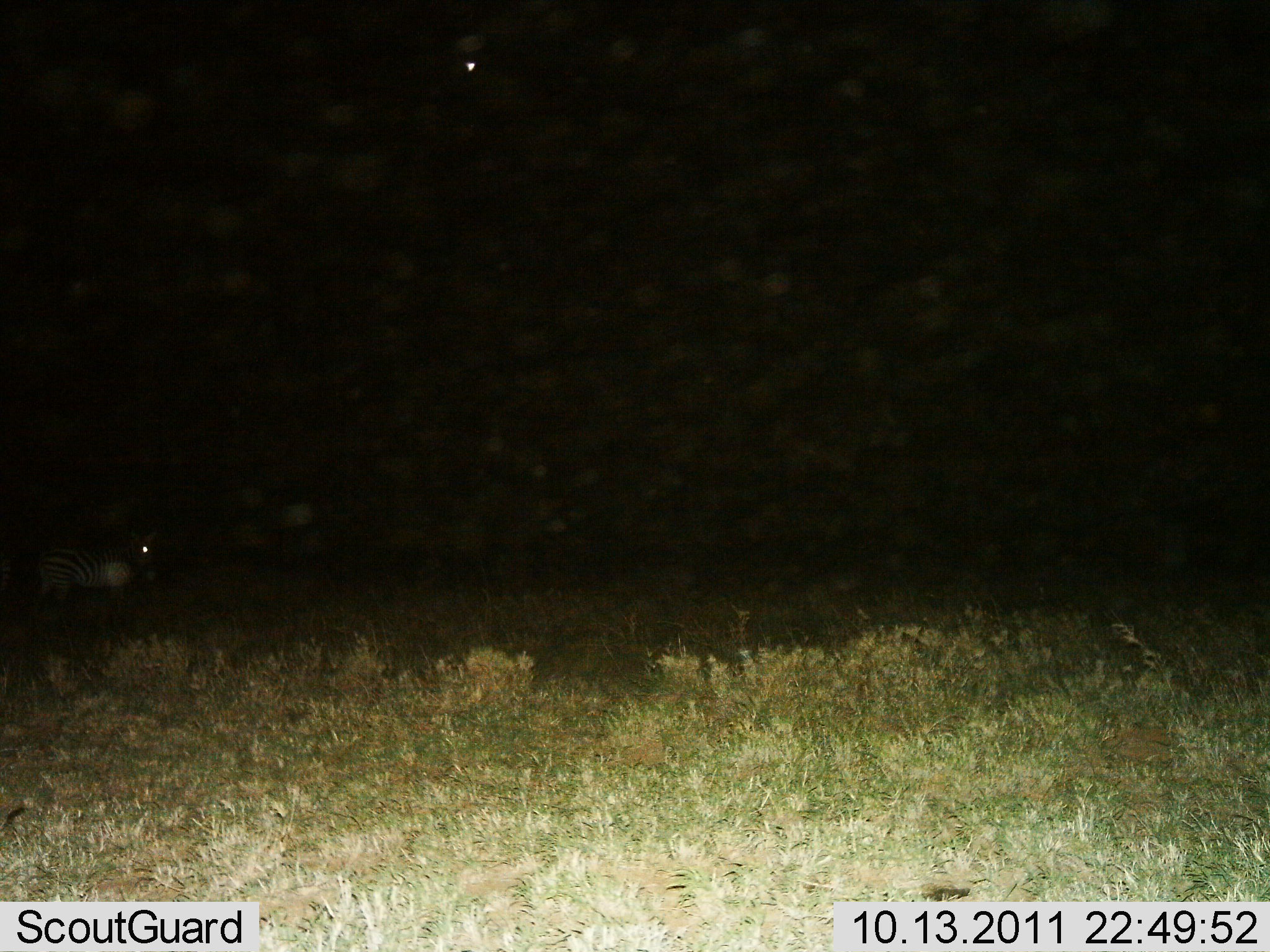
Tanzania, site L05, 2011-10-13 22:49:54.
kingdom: Animalia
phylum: Chordata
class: Mammalia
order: Perissodactyla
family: Equidae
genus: Equus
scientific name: Equus quagga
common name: plains zebra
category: zebra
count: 1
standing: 90%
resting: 0%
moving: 10%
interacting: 0%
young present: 0%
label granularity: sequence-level